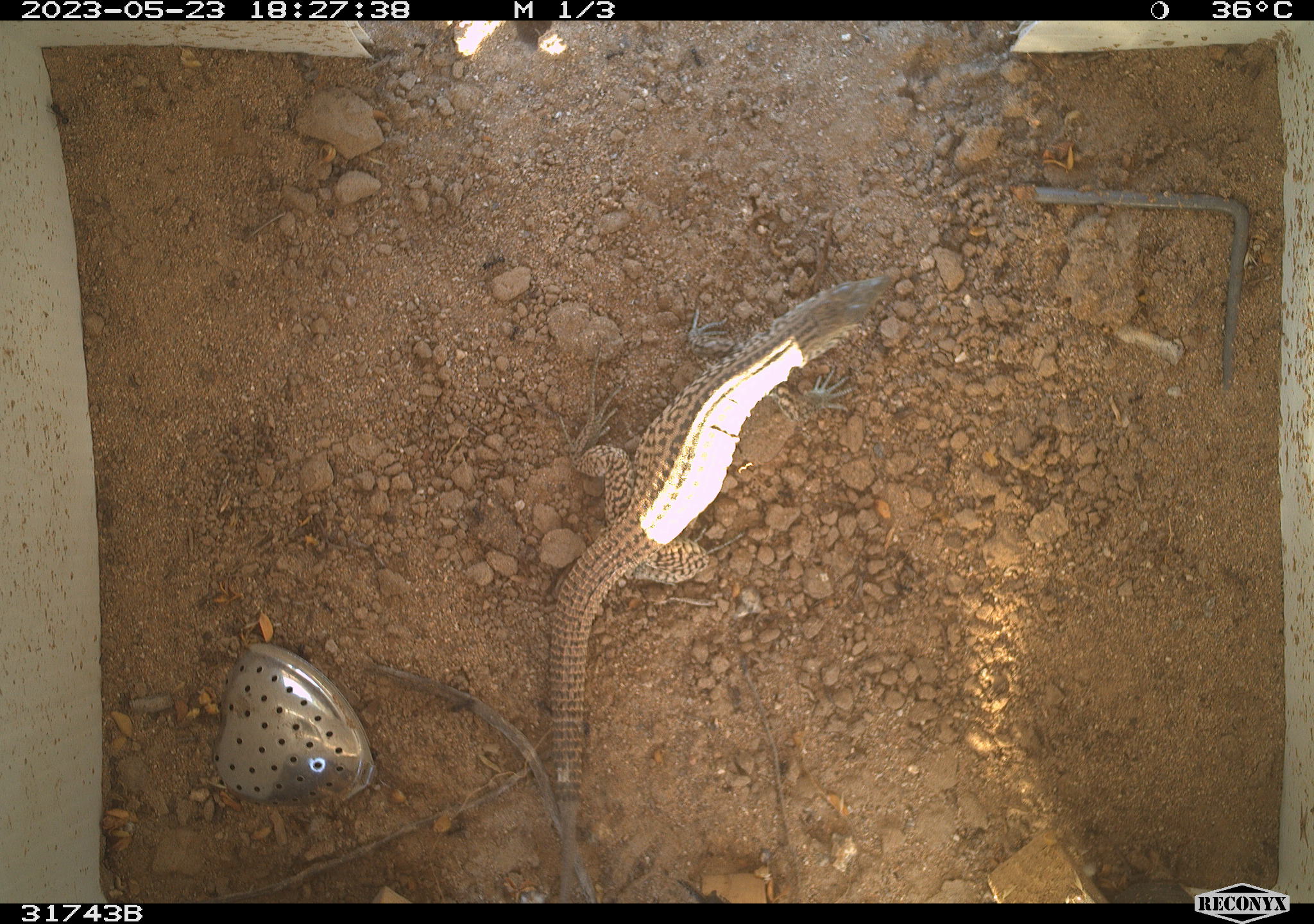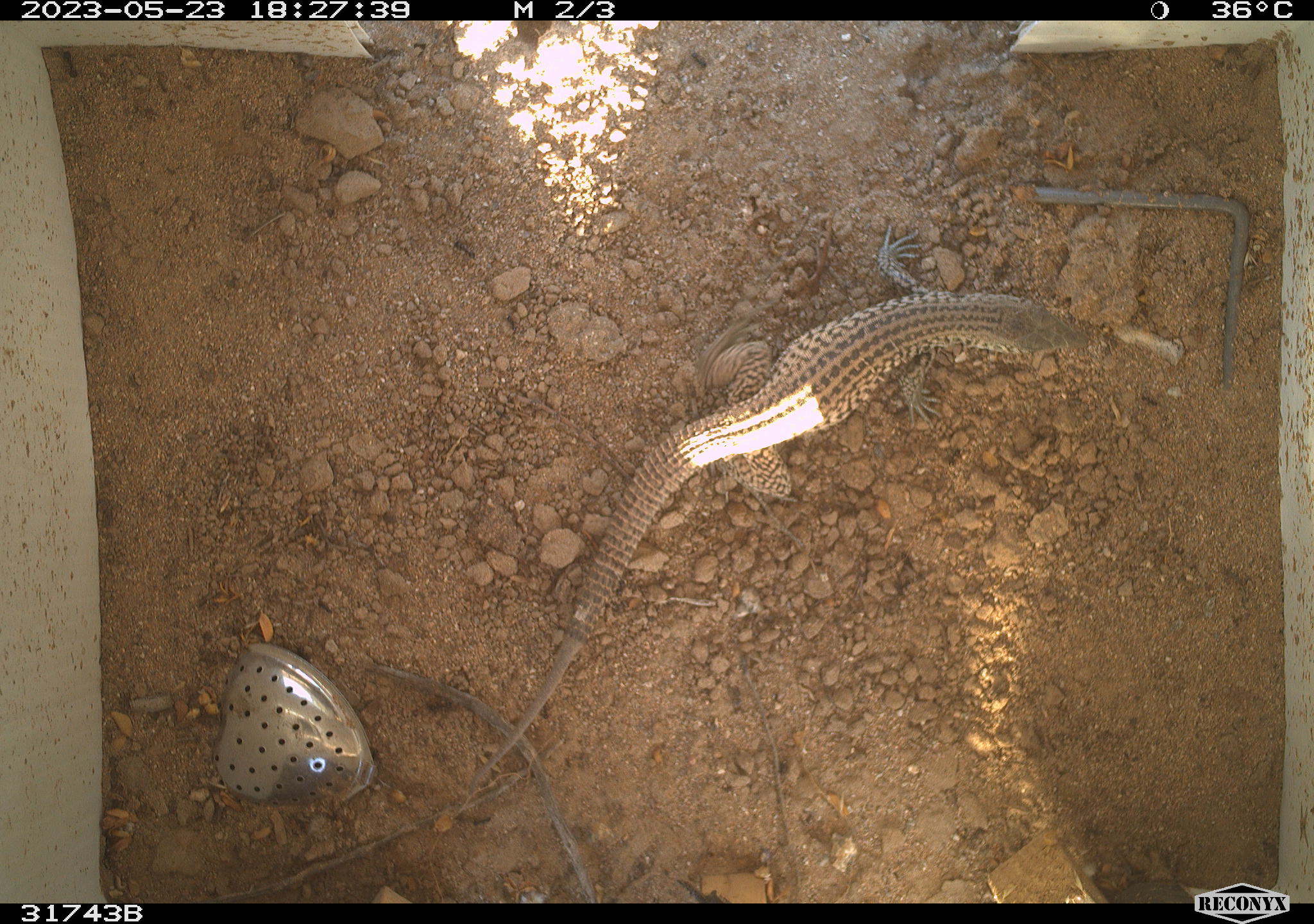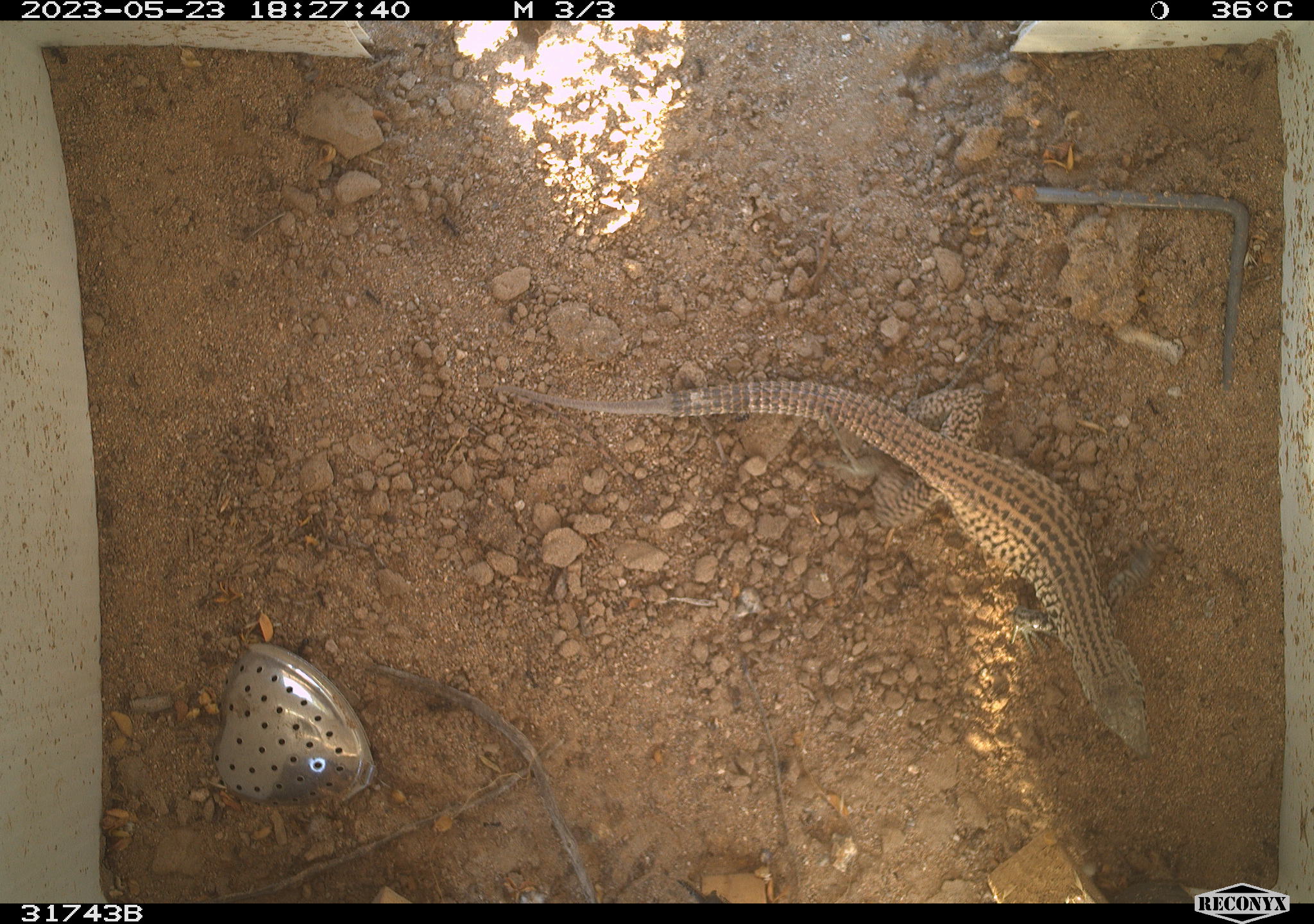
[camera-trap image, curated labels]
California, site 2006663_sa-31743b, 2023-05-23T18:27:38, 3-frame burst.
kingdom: Animalia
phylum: Chordata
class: Reptilia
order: Squamata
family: Teiidae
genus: Aspidoscelis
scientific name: Aspidoscelis tigris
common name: western whiptail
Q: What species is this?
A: Western whiptail (Aspidoscelis tigris).